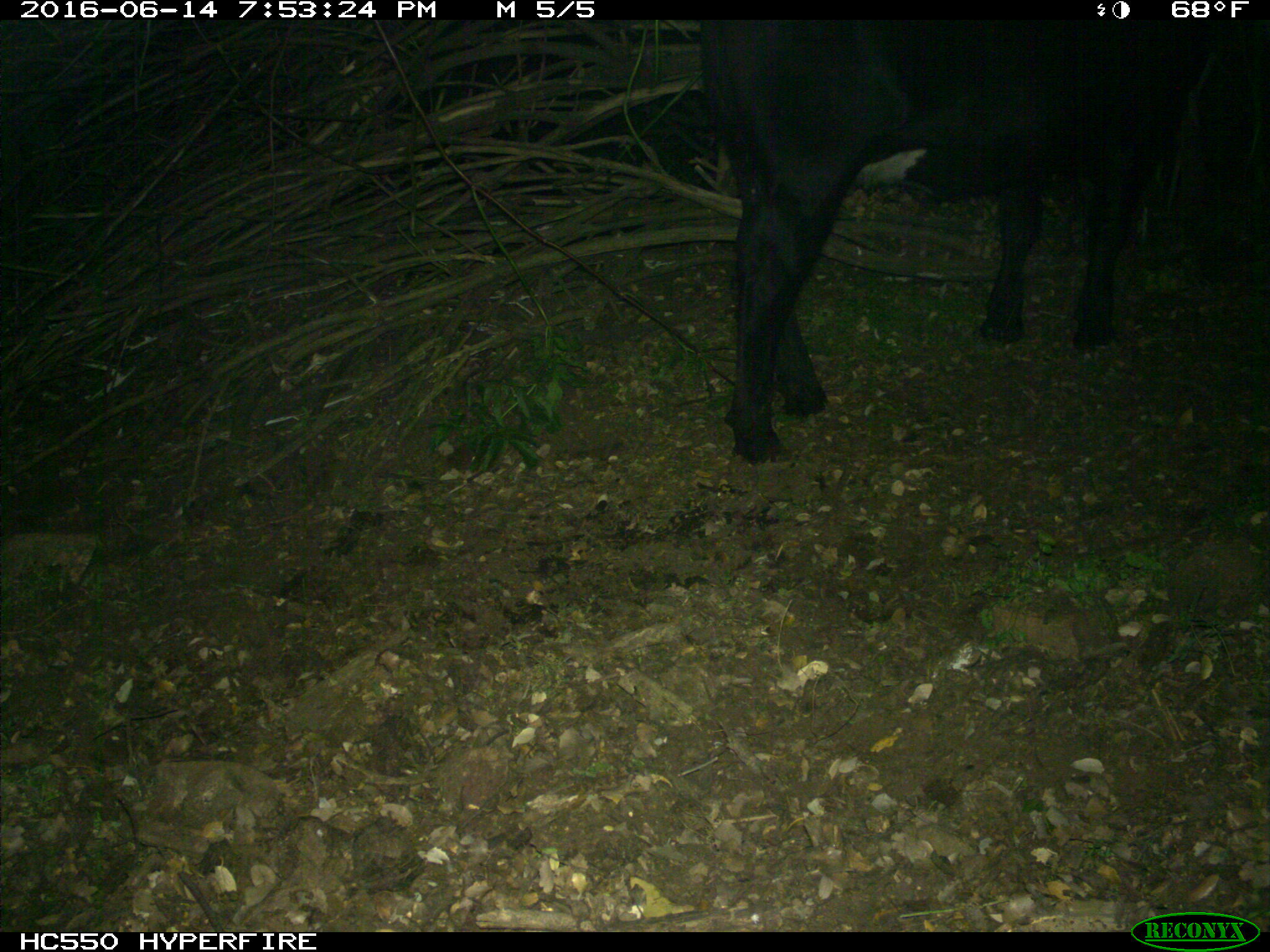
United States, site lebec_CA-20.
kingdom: Animalia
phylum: Chordata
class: Mammalia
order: Artiodactyla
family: Bovidae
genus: Bos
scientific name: Bos taurus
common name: domestic cow